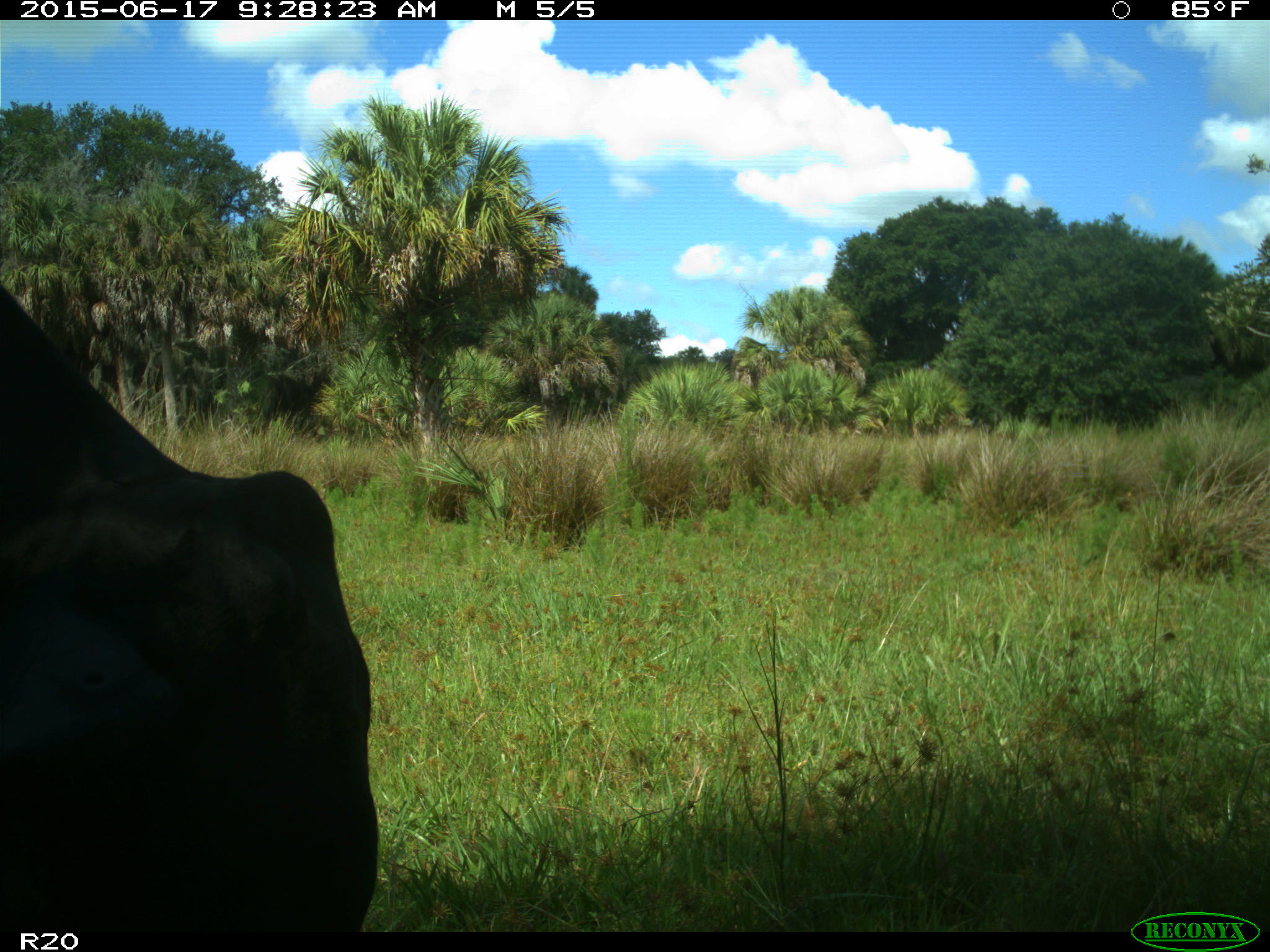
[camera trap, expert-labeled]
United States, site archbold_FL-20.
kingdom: Animalia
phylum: Chordata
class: Mammalia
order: Artiodactyla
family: Bovidae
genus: Bos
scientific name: Bos taurus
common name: domestic cow